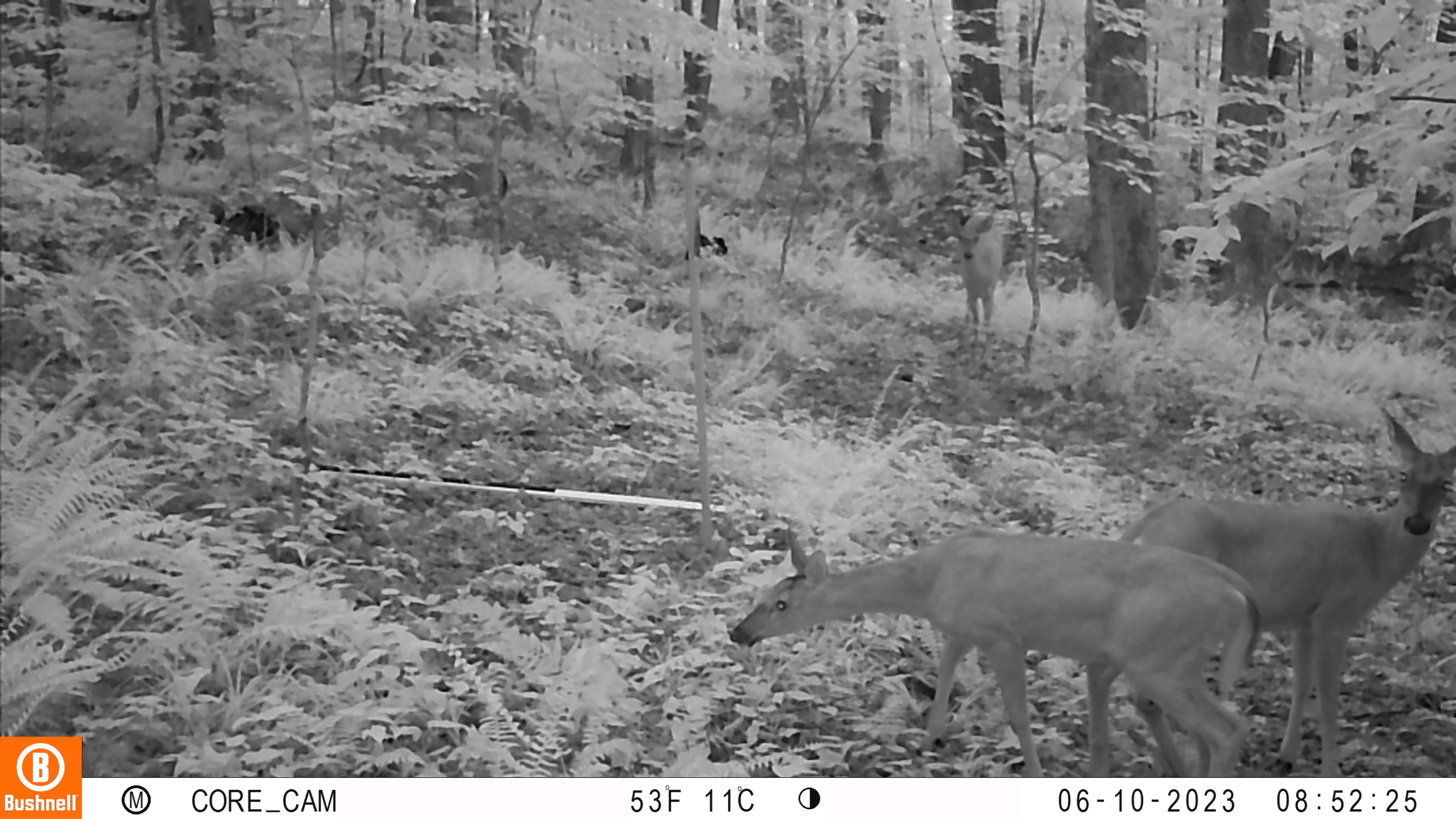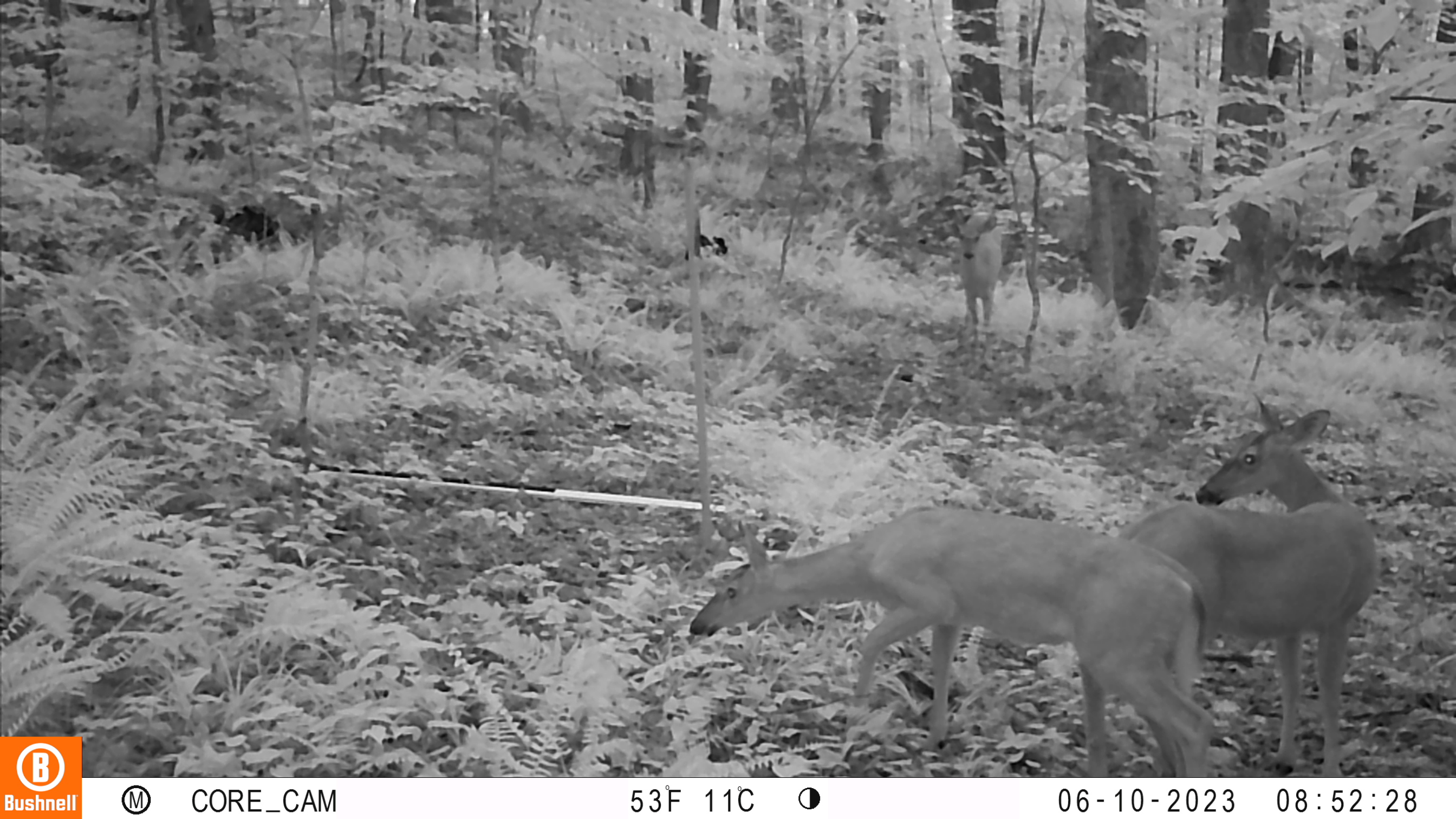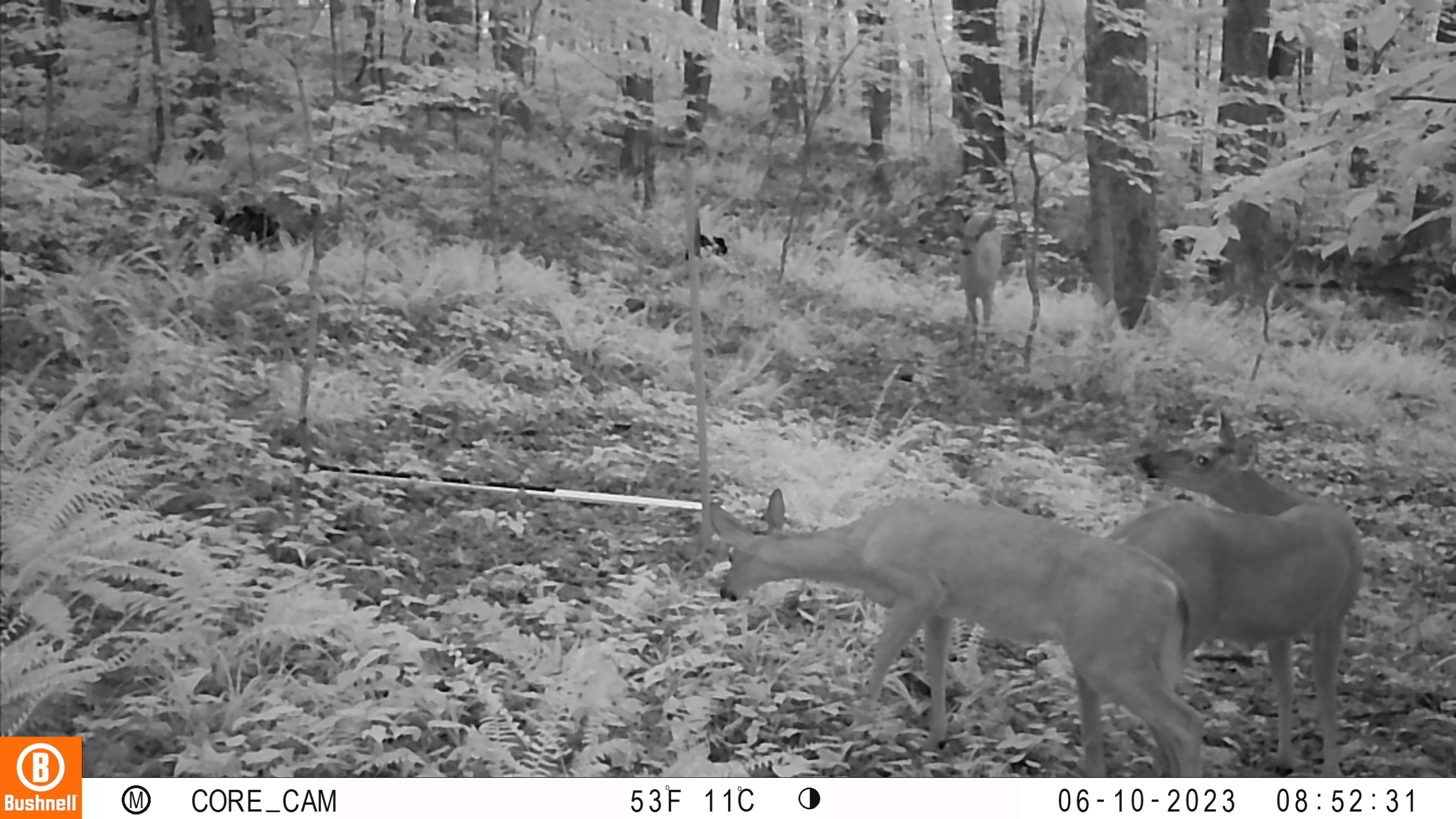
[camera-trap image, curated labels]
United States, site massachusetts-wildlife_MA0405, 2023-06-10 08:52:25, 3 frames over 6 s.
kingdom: Animalia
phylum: Chordata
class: Mammalia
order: Artiodactyla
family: Cervidae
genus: Odocoileus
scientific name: Odocoileus virginianus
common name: white-tailed deer